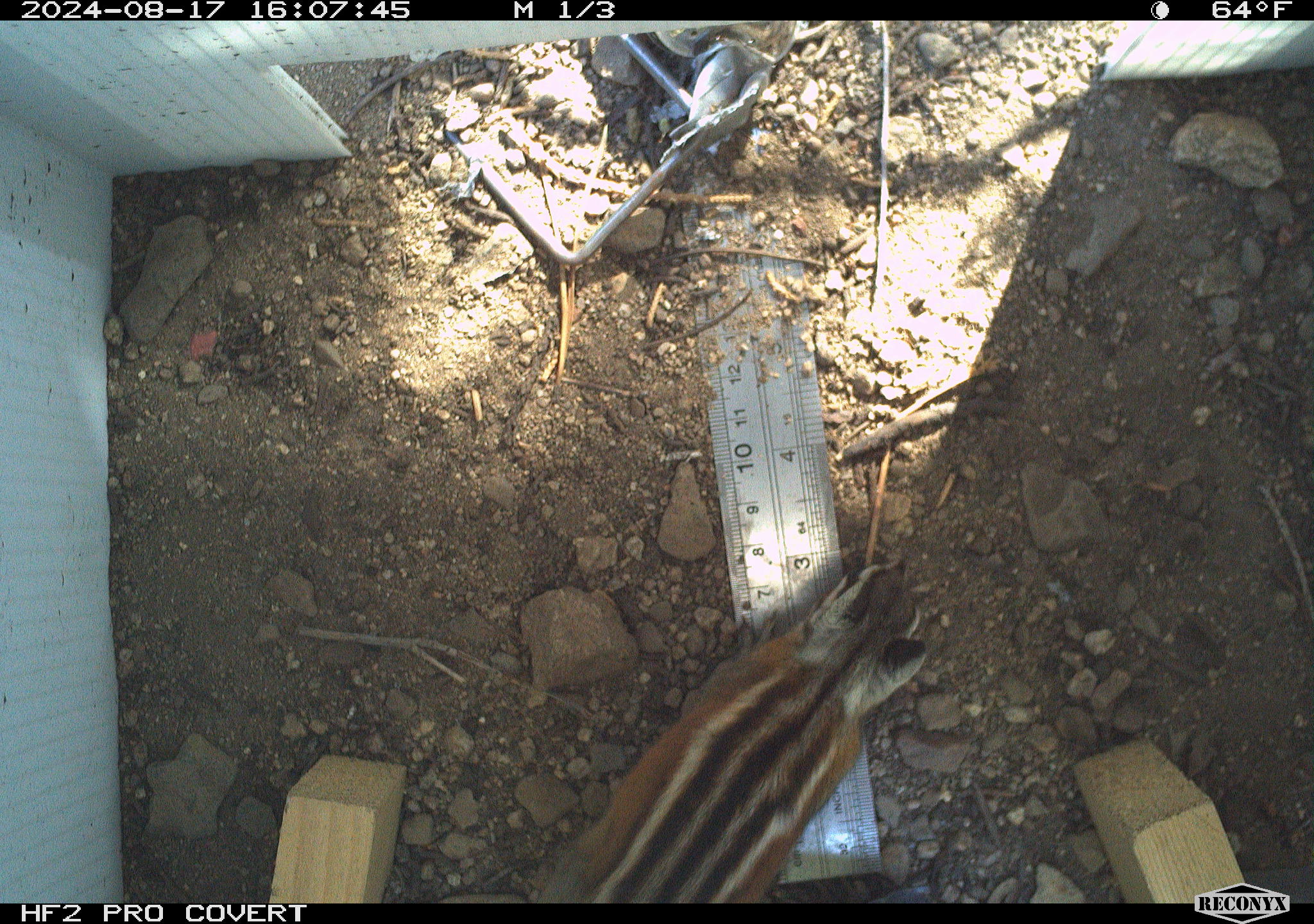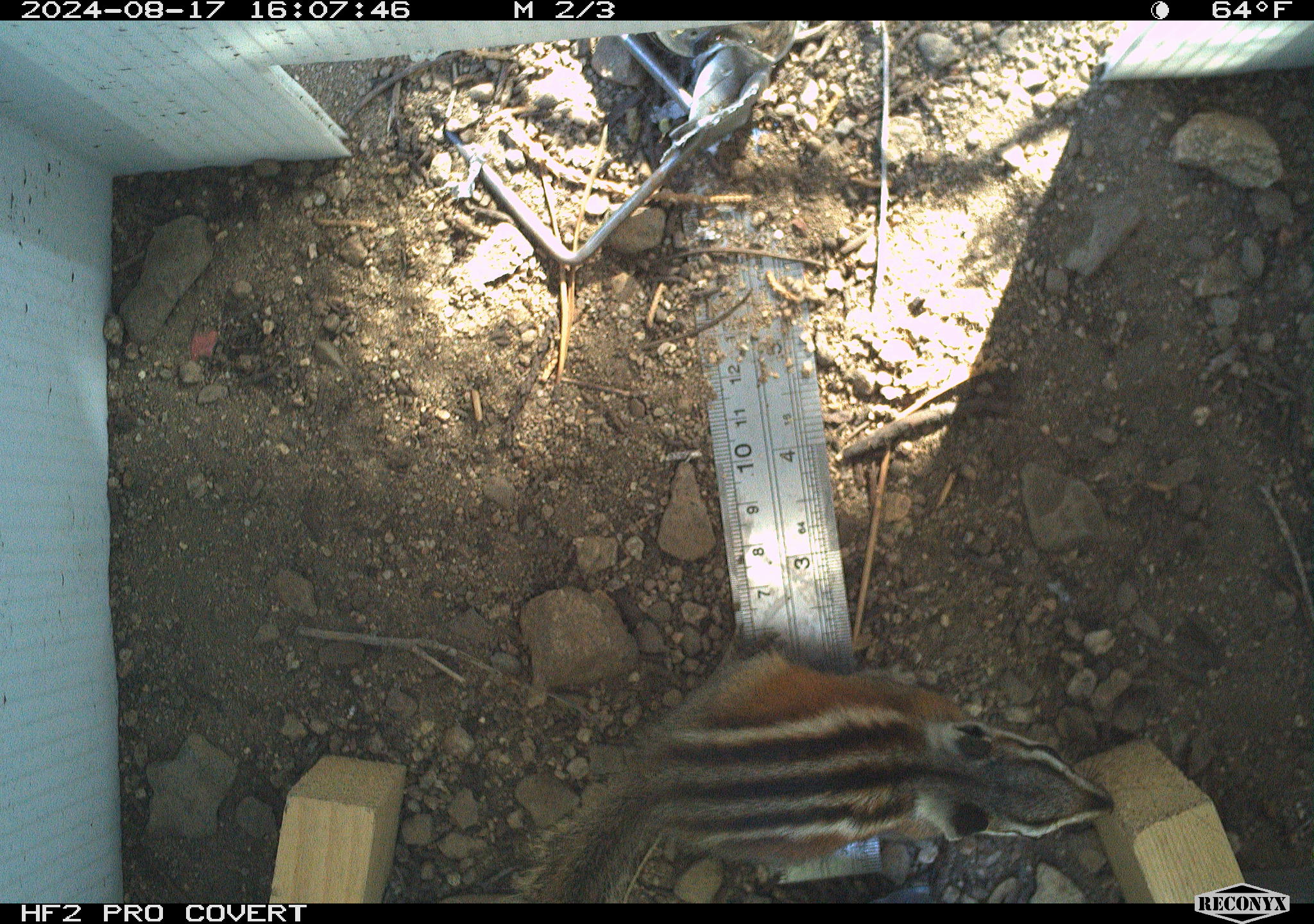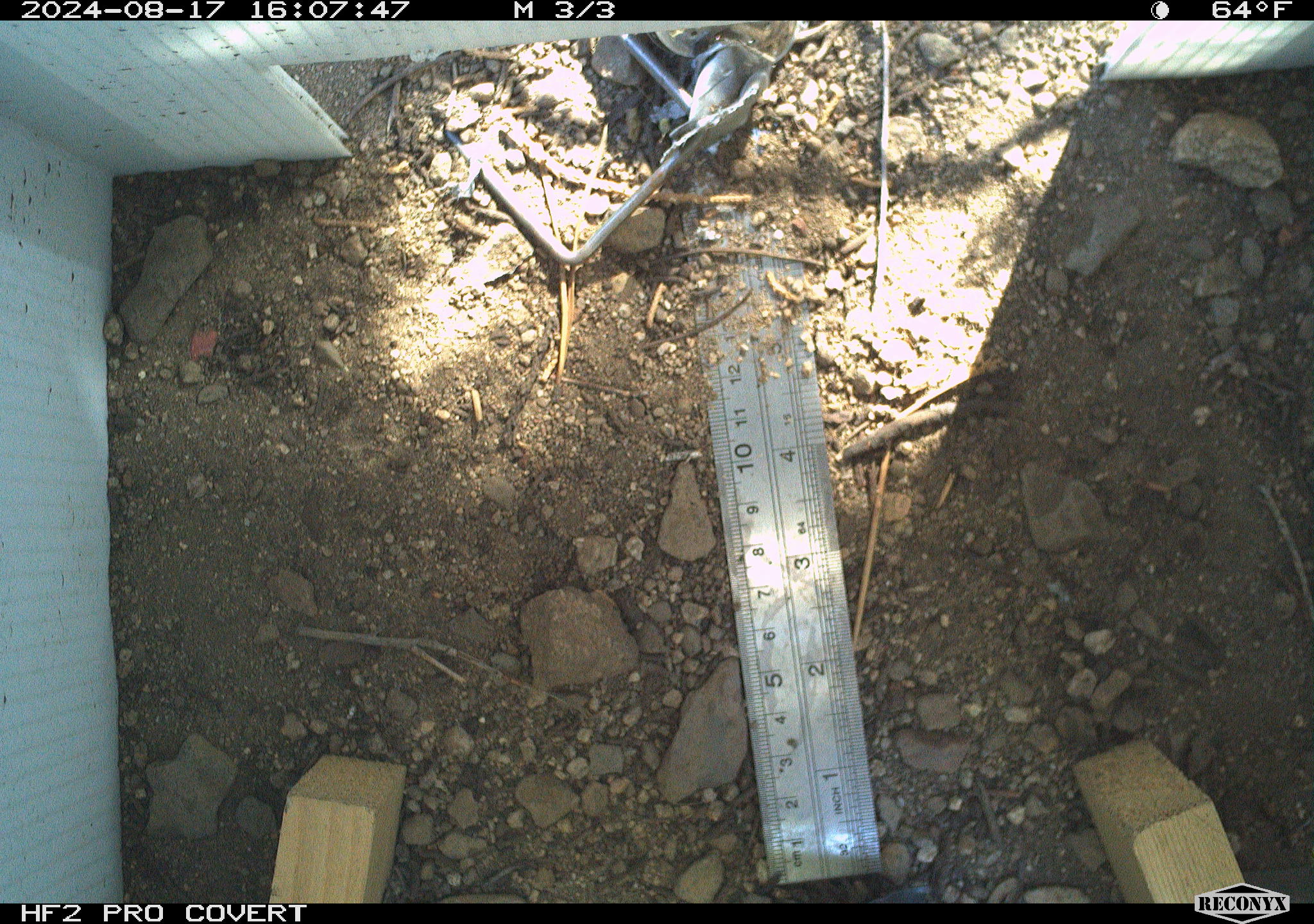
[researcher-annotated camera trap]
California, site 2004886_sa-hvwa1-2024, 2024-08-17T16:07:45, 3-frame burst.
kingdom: Animalia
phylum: Chordata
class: Mammalia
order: Rodentia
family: Sciuridae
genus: Neotamias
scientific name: Neotamias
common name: western chipmunks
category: neotamias species